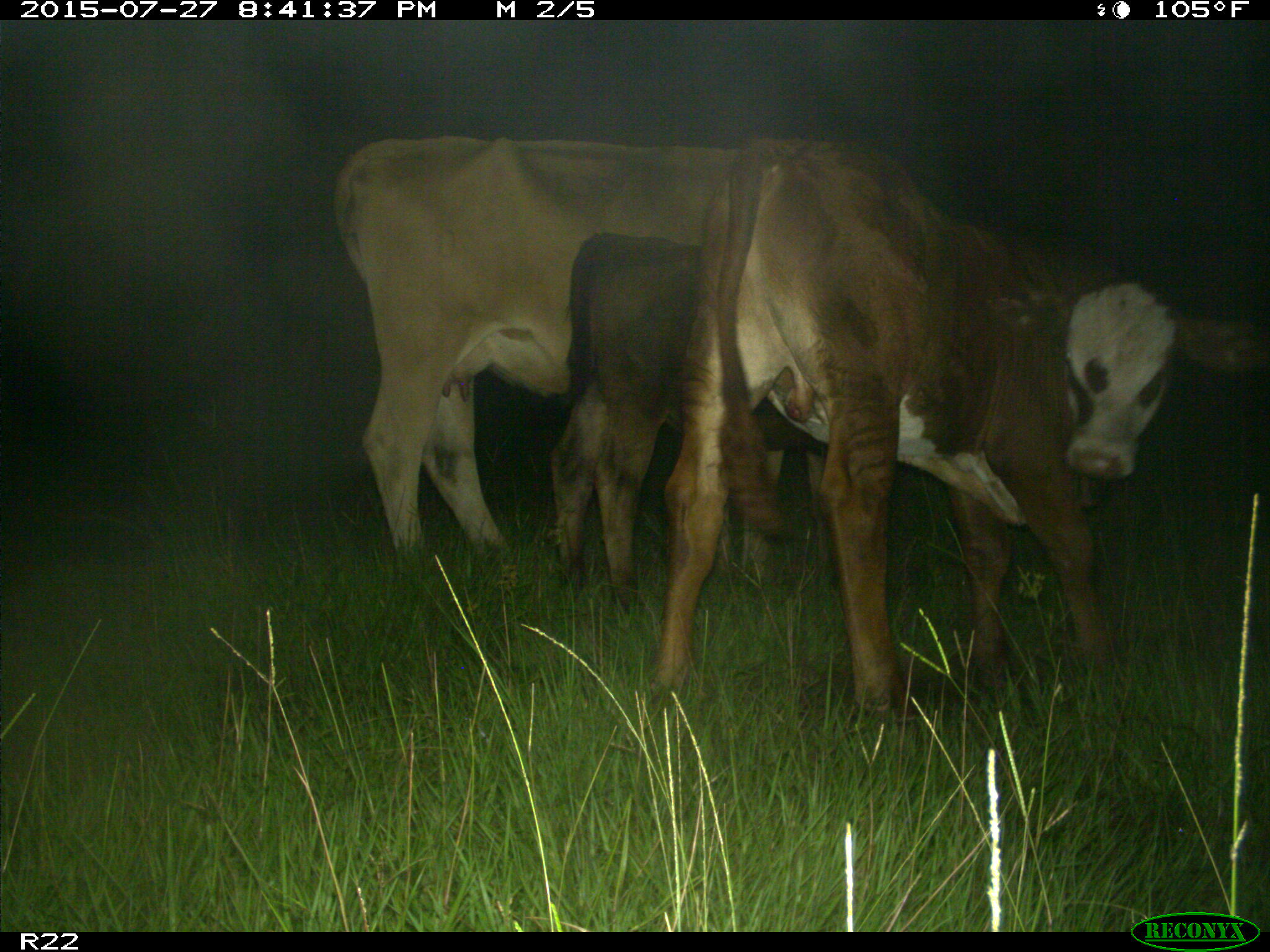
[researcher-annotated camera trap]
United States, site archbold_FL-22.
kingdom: Animalia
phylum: Chordata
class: Mammalia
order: Artiodactyla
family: Bovidae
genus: Bos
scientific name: Bos taurus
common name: domestic cow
Bos taurus (domestic cow).